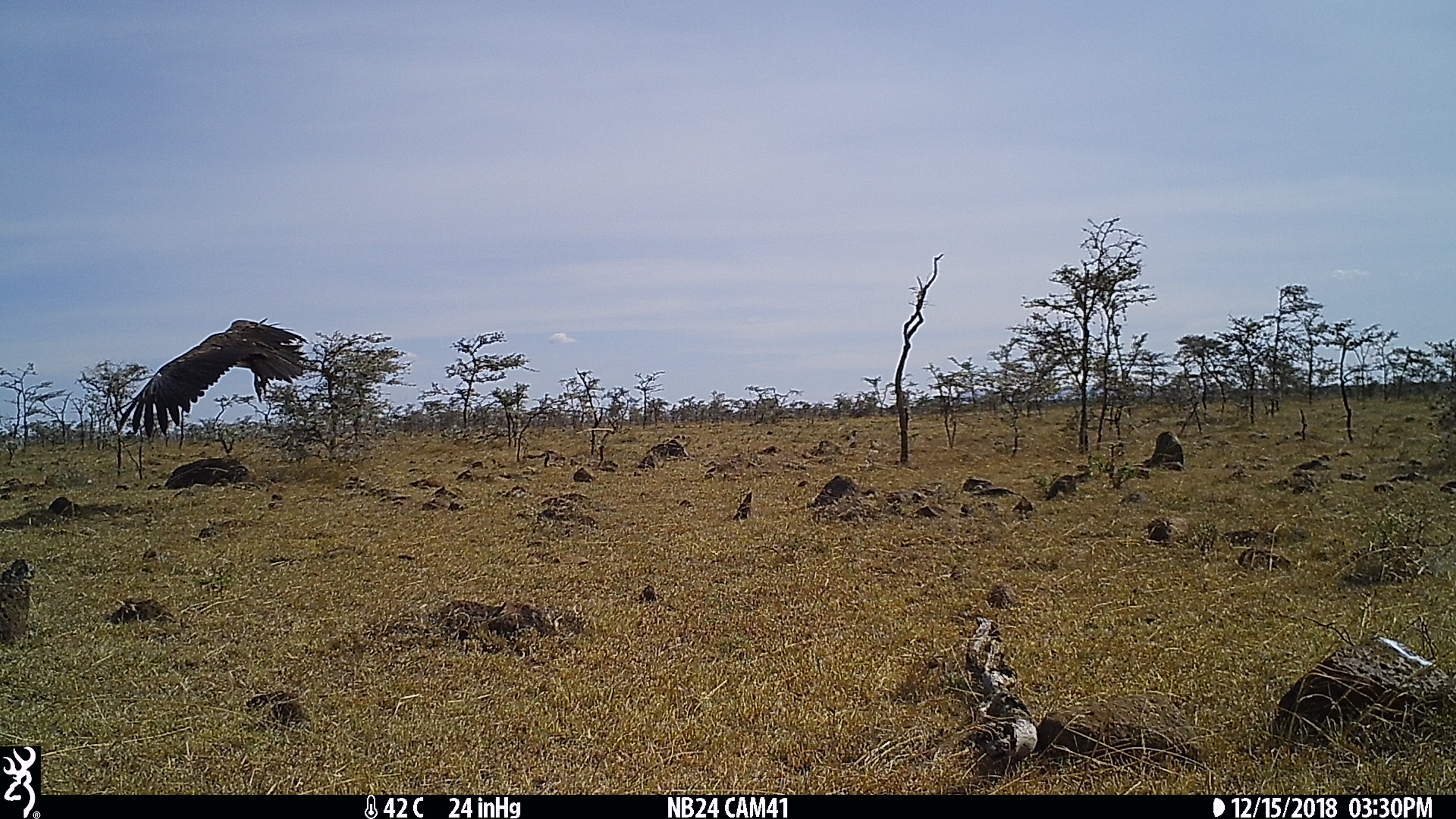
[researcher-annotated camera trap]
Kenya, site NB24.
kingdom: Animalia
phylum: Chordata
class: Aves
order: Accipitriformes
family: Accipitridae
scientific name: Accipitridae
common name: vulture